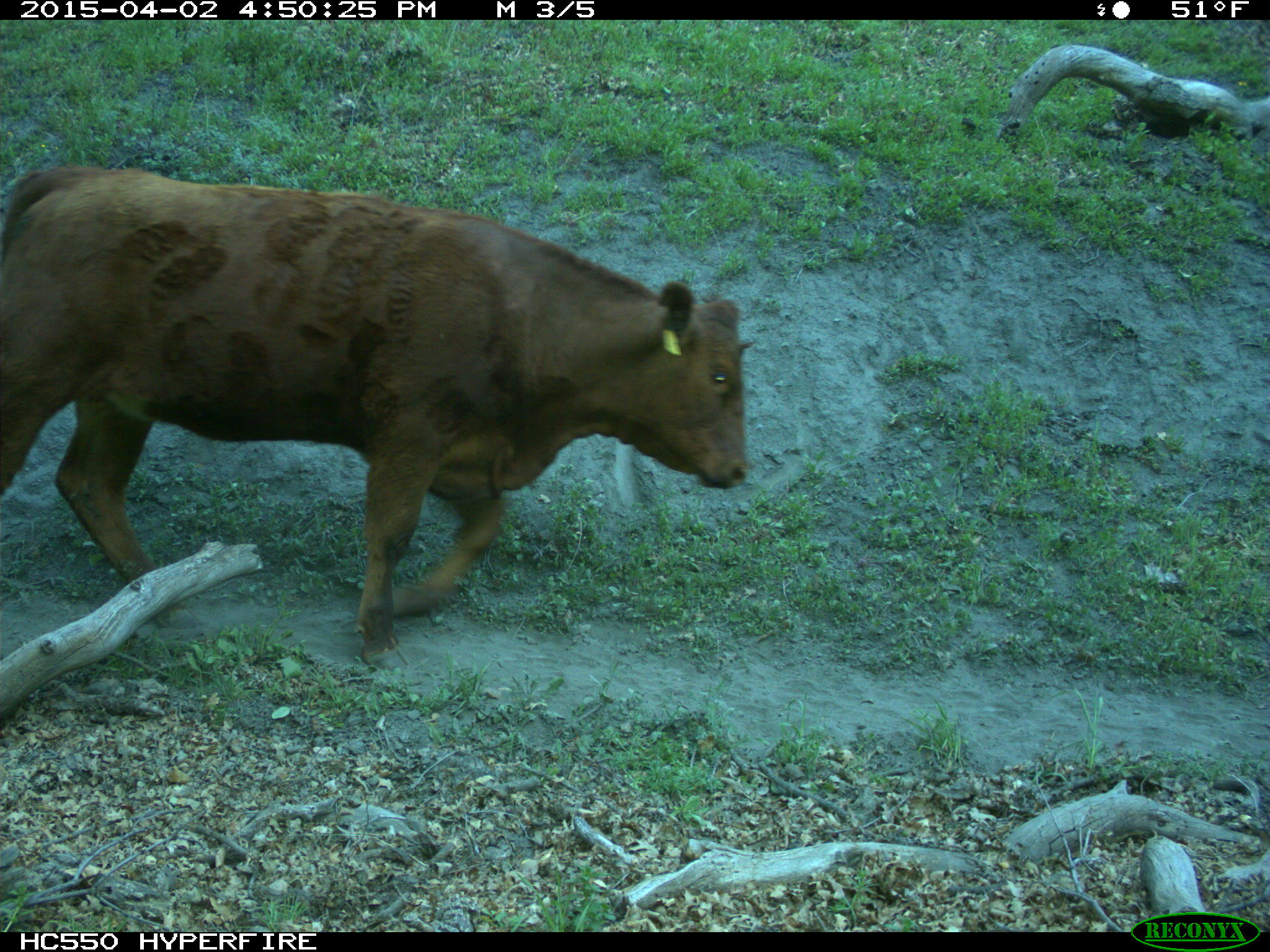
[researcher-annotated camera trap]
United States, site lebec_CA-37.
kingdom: Animalia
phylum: Chordata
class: Mammalia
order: Artiodactyla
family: Bovidae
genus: Bos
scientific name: Bos taurus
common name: domestic cow